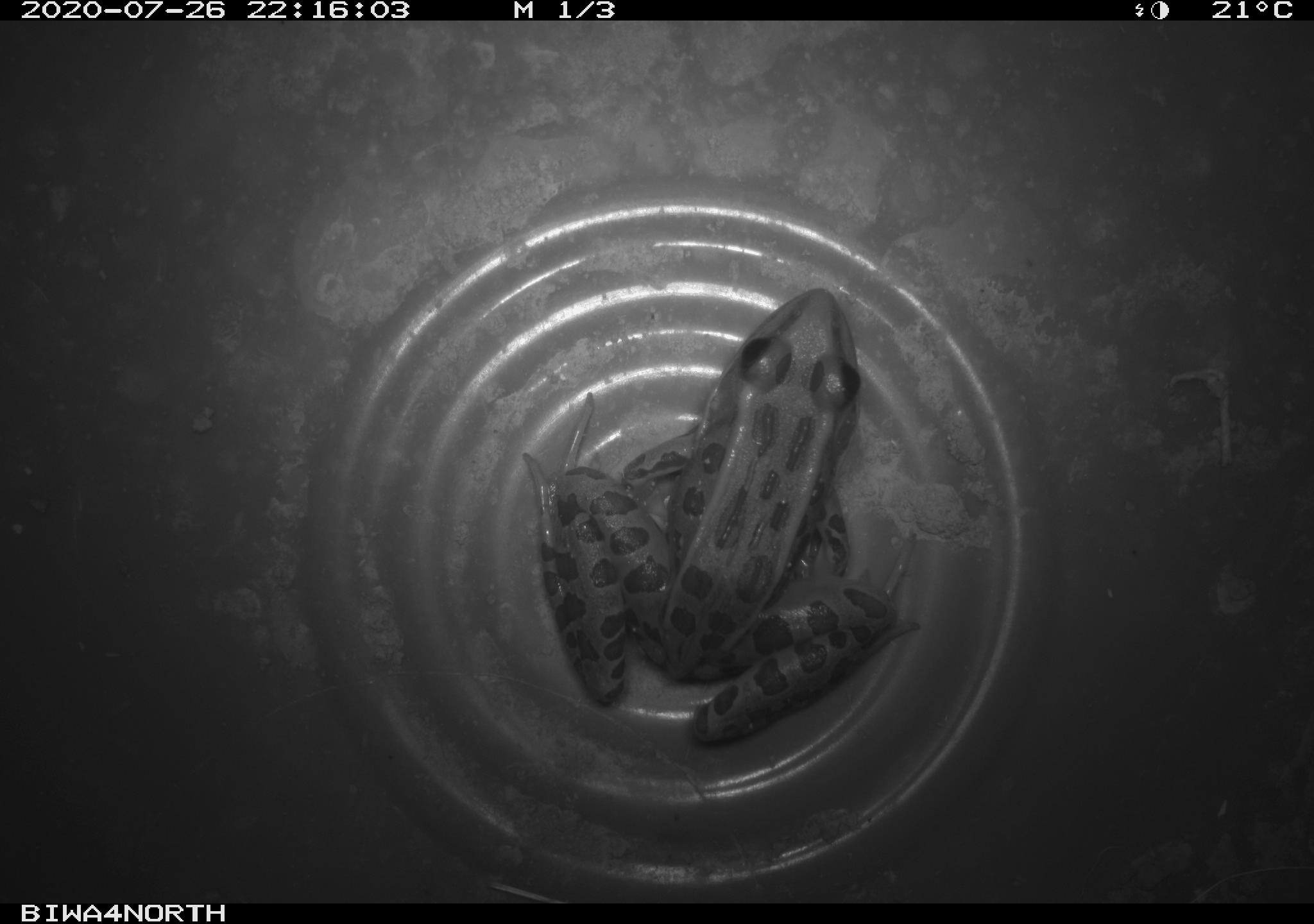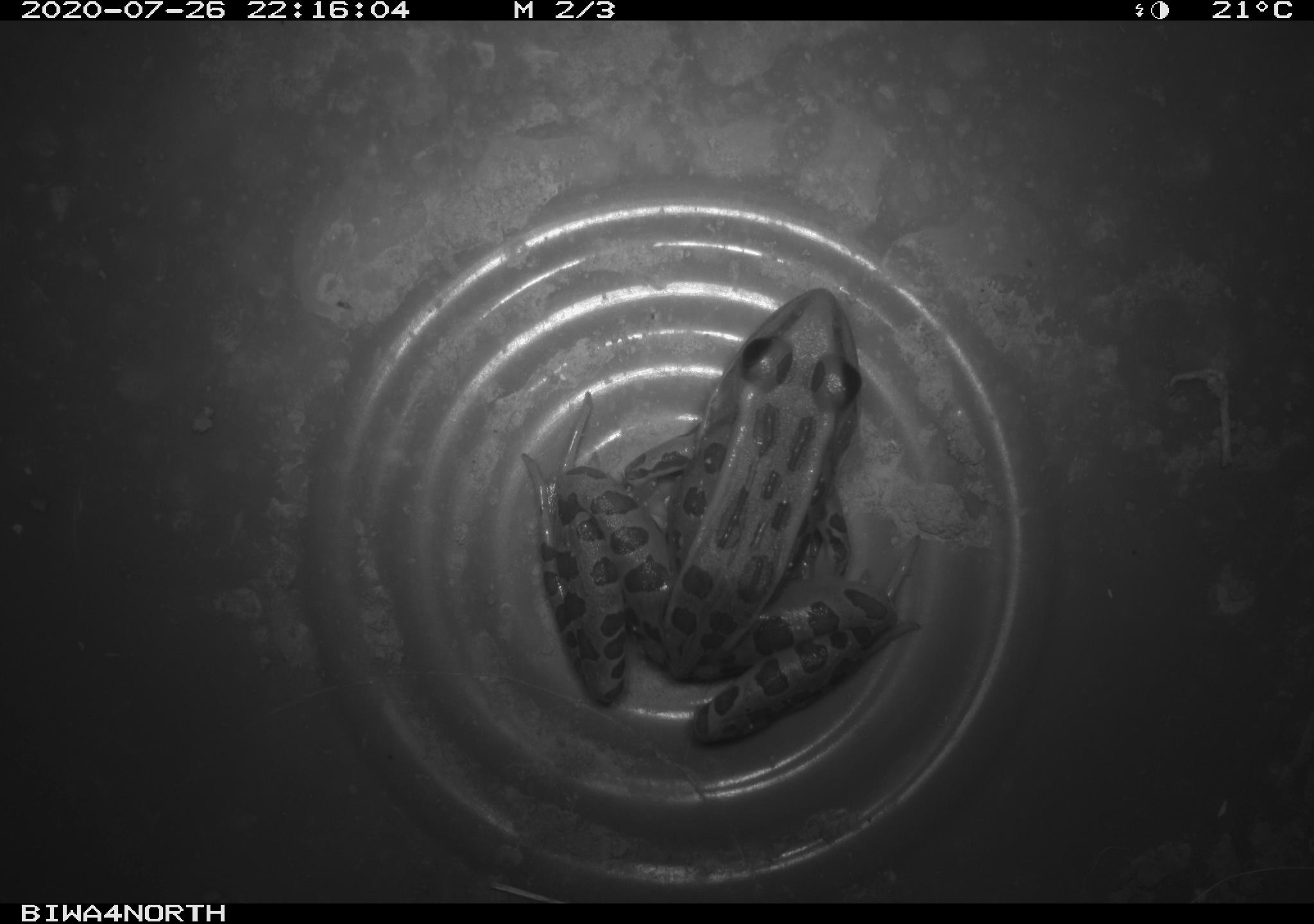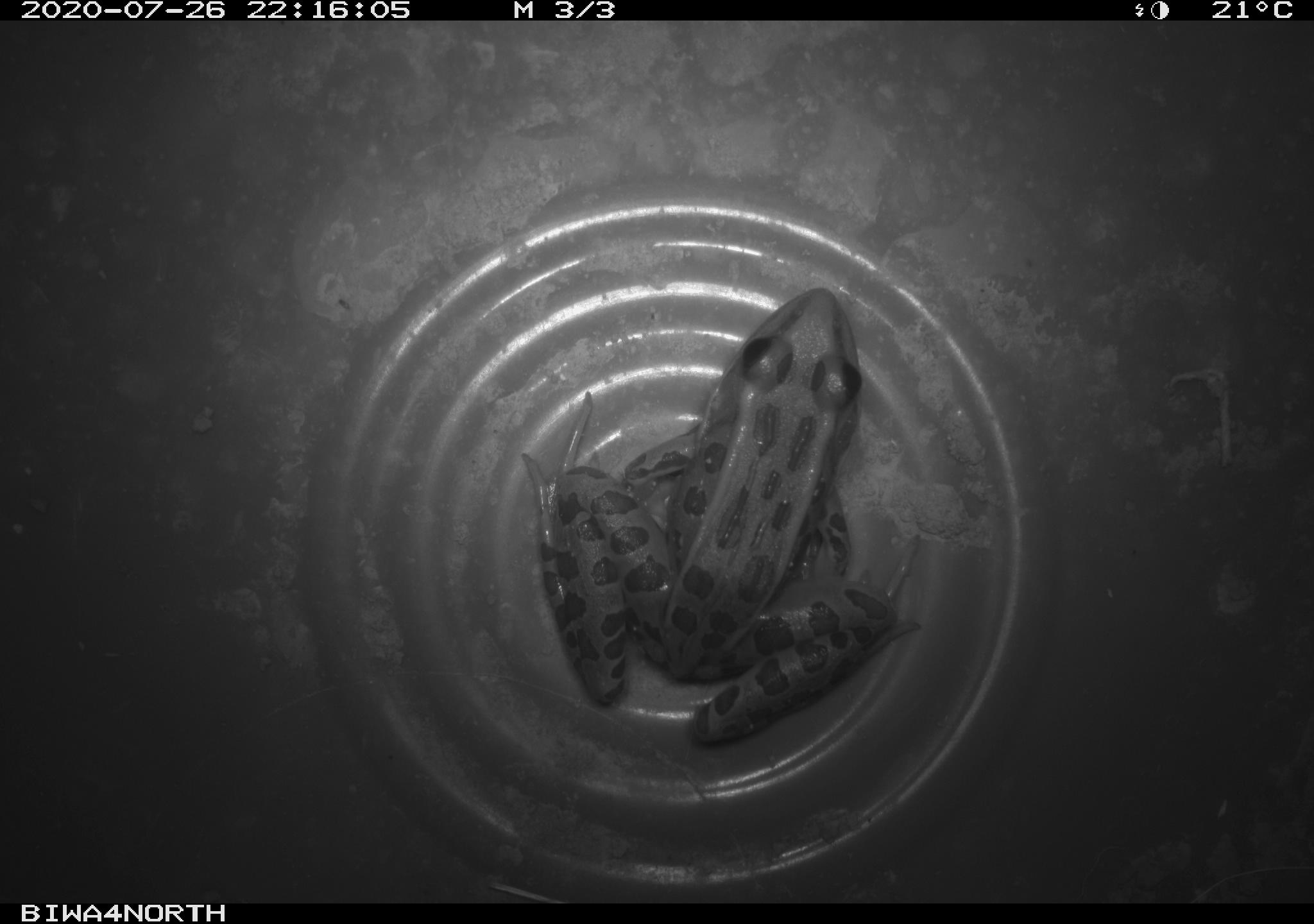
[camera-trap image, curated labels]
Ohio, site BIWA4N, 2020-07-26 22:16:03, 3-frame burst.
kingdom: Animalia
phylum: Chordata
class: Amphibia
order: Anura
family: Ranidae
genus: Lithobates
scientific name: Lithobates pipiens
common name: northern leopard frog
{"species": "northern leopard frog (Lithobates pipiens)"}